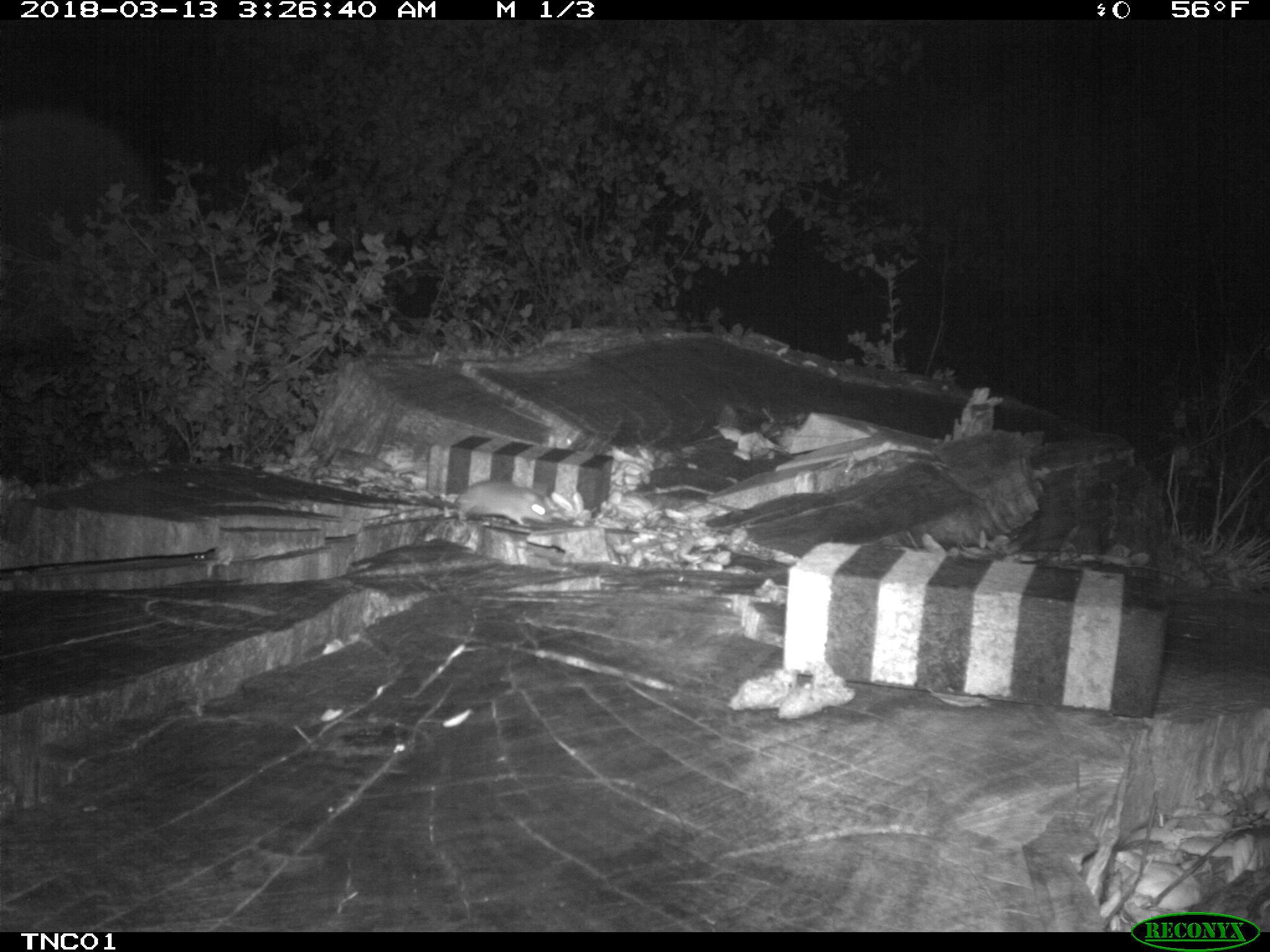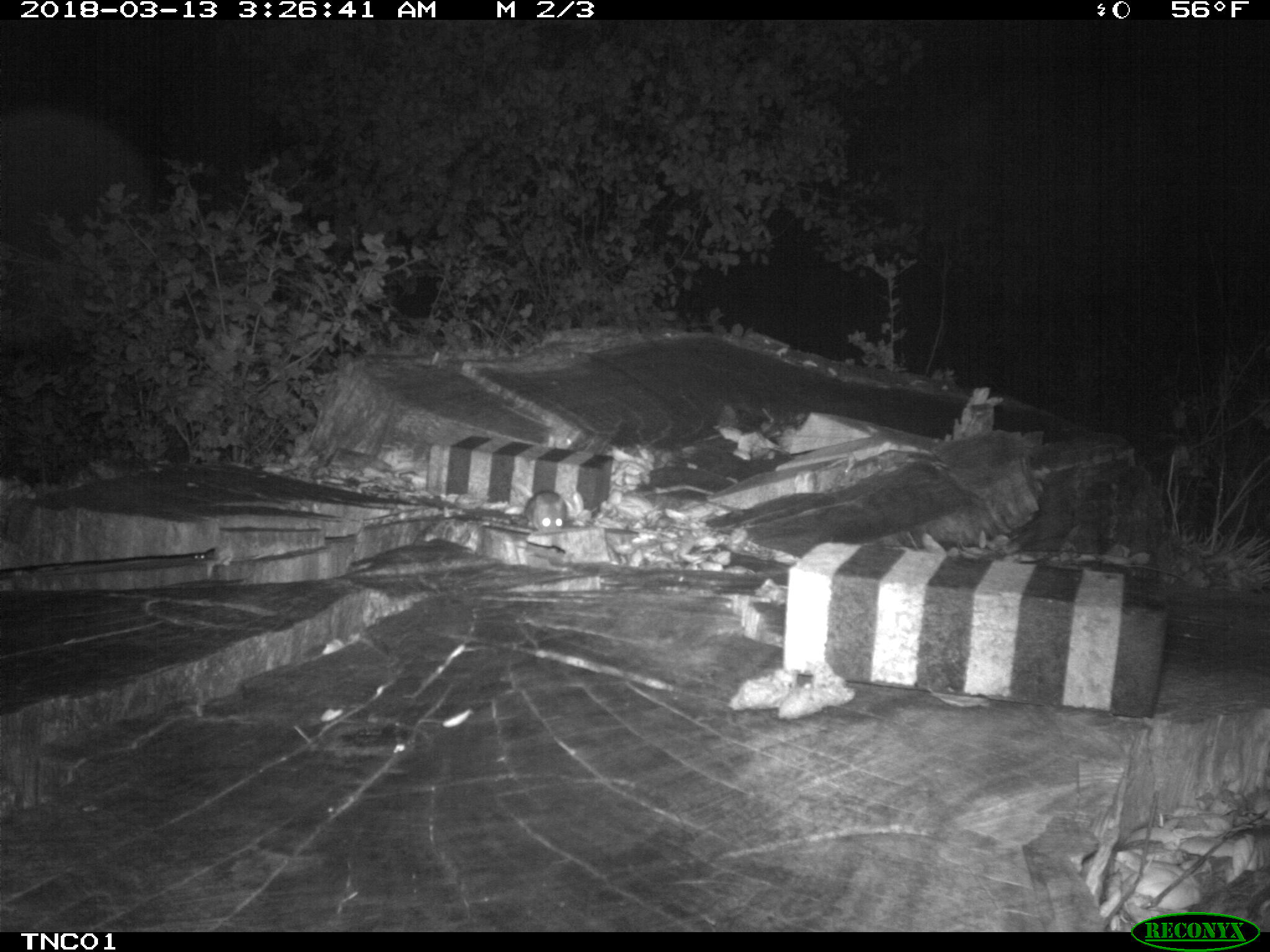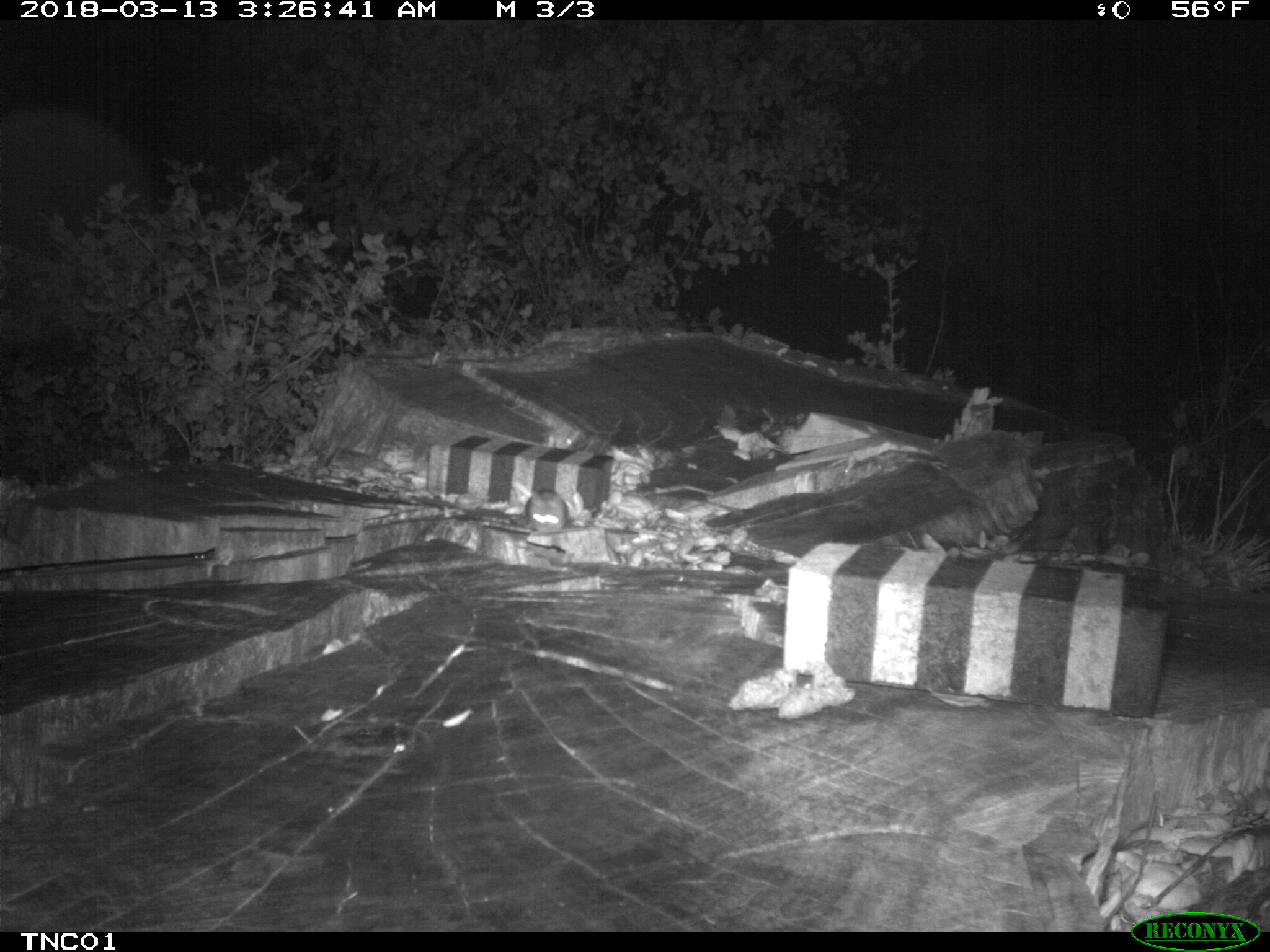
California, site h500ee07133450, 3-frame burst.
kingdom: Animalia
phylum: Chordata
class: Mammalia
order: Rodentia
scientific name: Rodentia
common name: rodent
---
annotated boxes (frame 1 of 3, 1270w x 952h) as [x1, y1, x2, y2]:
rodent: [456, 480, 553, 527]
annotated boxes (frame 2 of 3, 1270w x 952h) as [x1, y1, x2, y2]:
rodent: [511, 482, 566, 530]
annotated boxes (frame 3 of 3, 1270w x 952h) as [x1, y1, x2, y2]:
rodent: [525, 490, 569, 532]